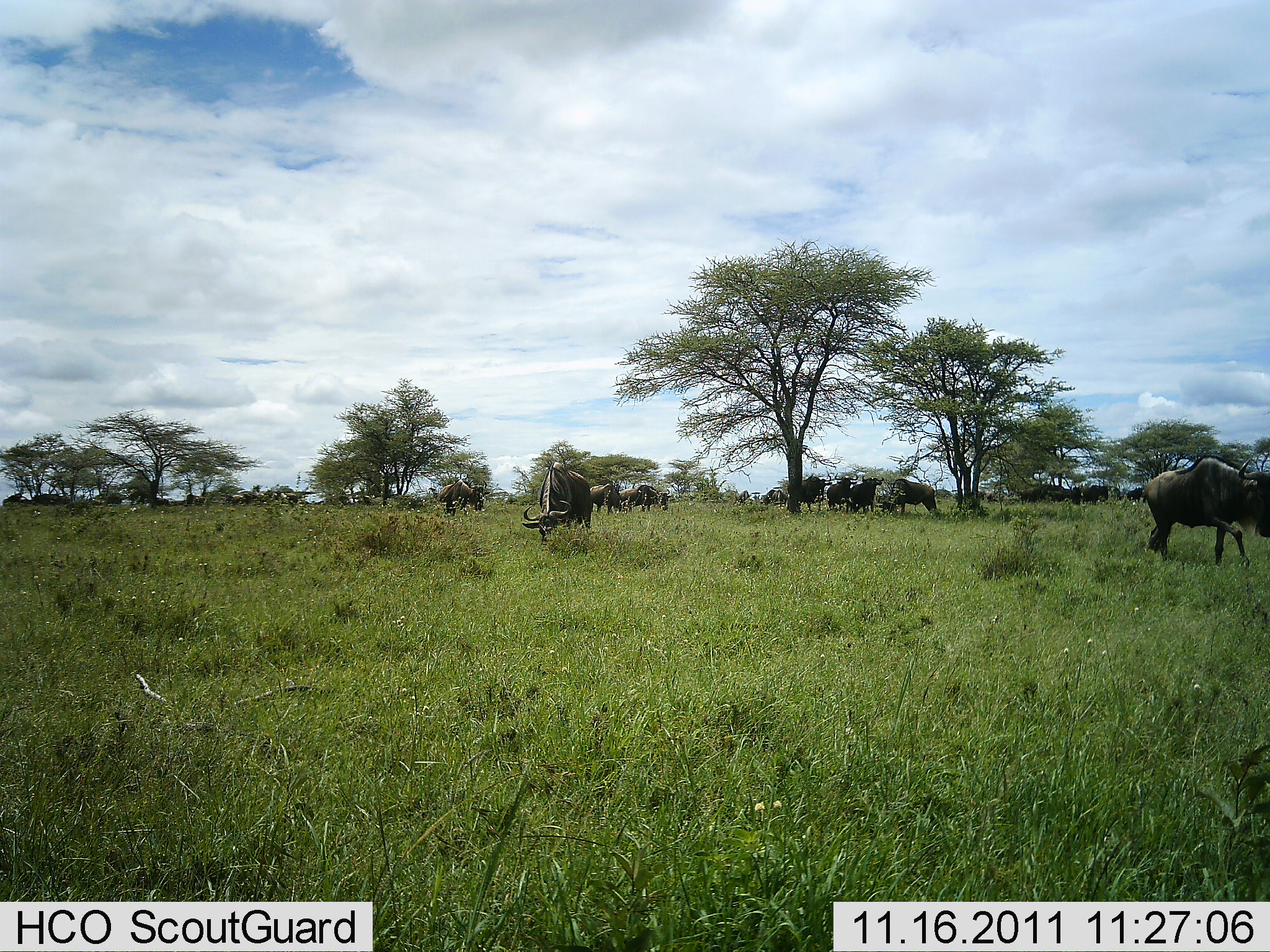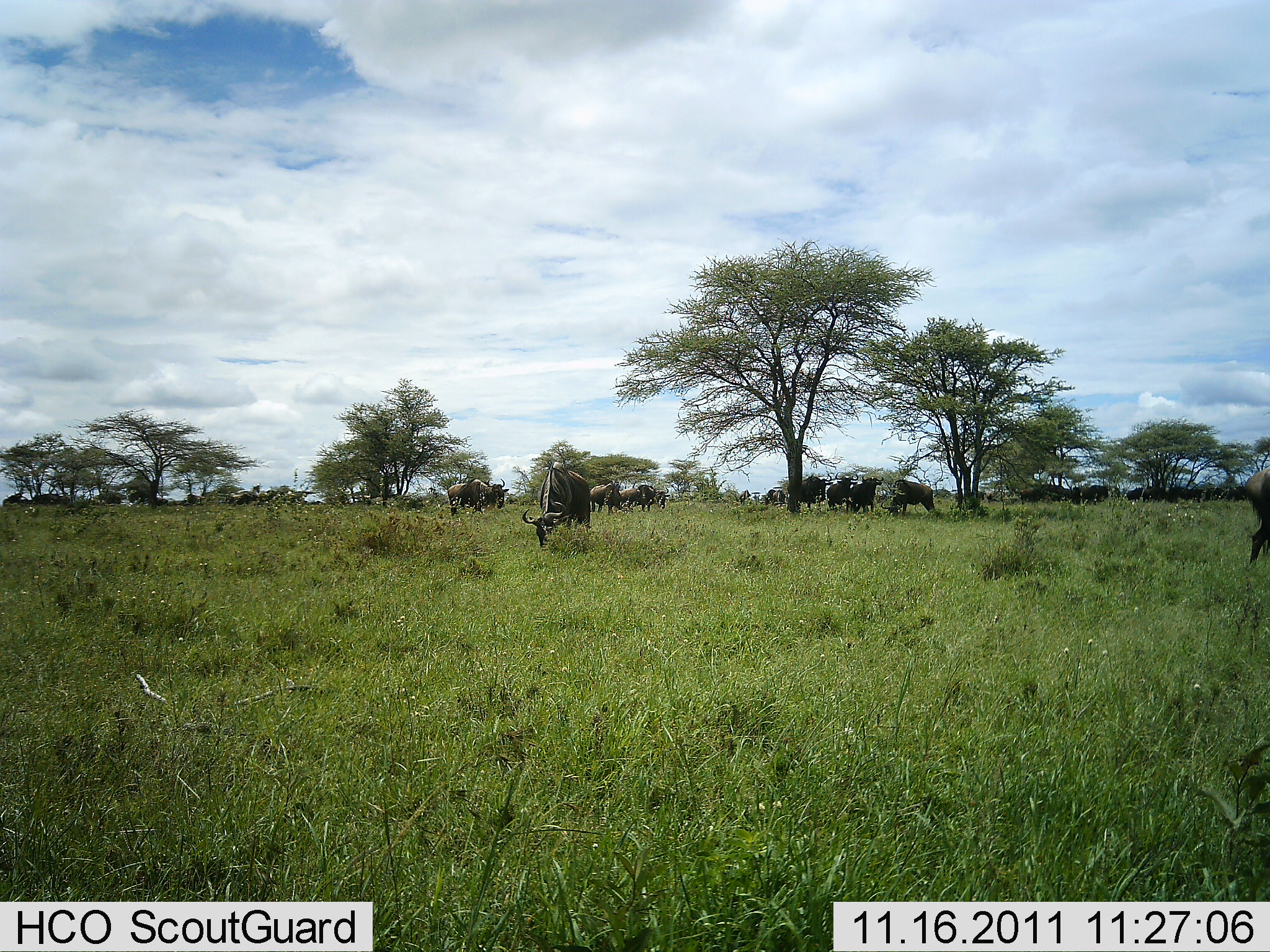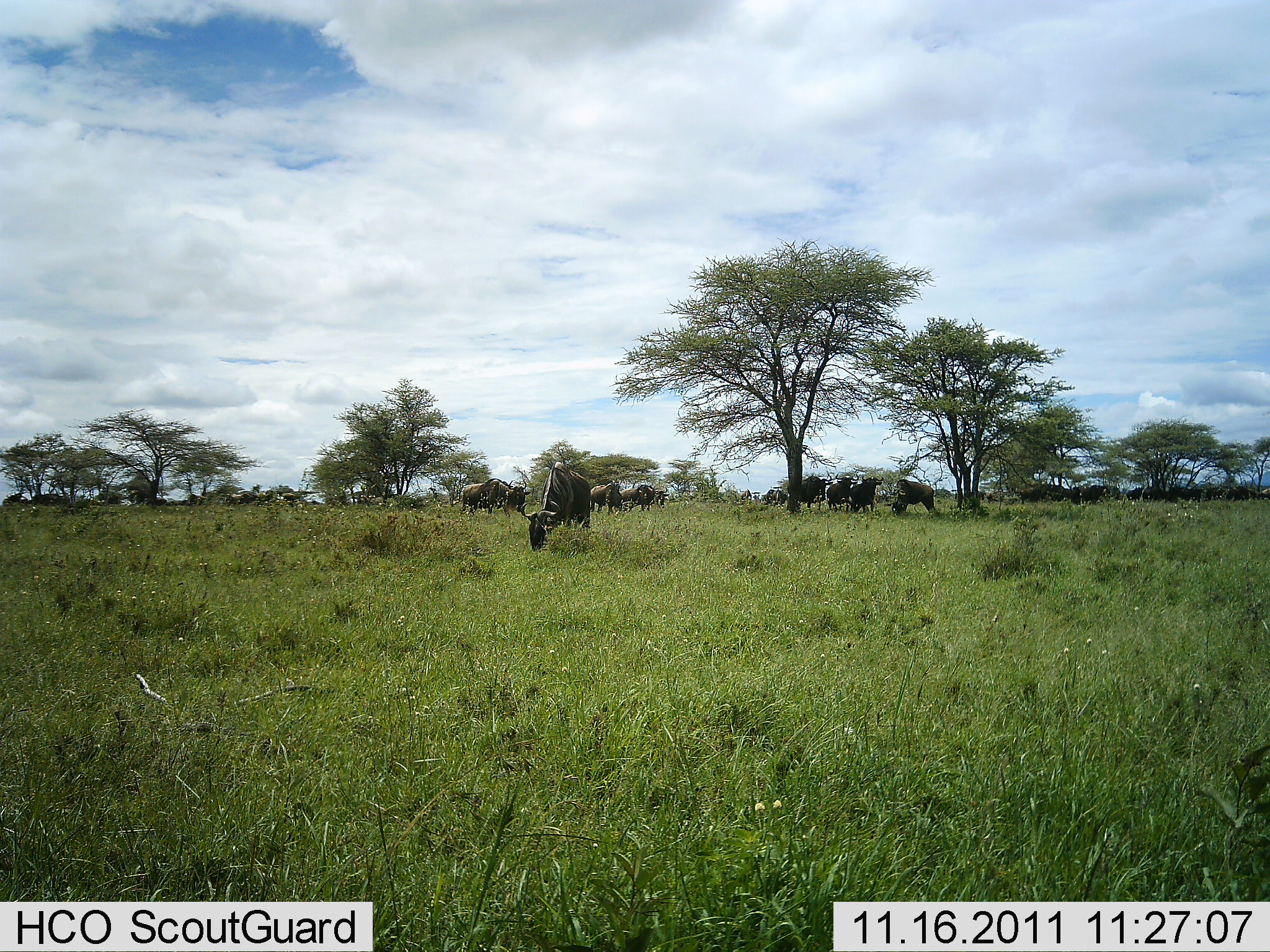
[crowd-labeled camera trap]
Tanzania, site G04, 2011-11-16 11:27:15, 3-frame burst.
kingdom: Animalia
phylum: Chordata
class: Mammalia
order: Artiodactyla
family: Bovidae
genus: Connochaetes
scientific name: Connochaetes taurinus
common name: blue wildebeest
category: wildebeest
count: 11-50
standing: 40%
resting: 13%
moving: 53%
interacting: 0%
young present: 0%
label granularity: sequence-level